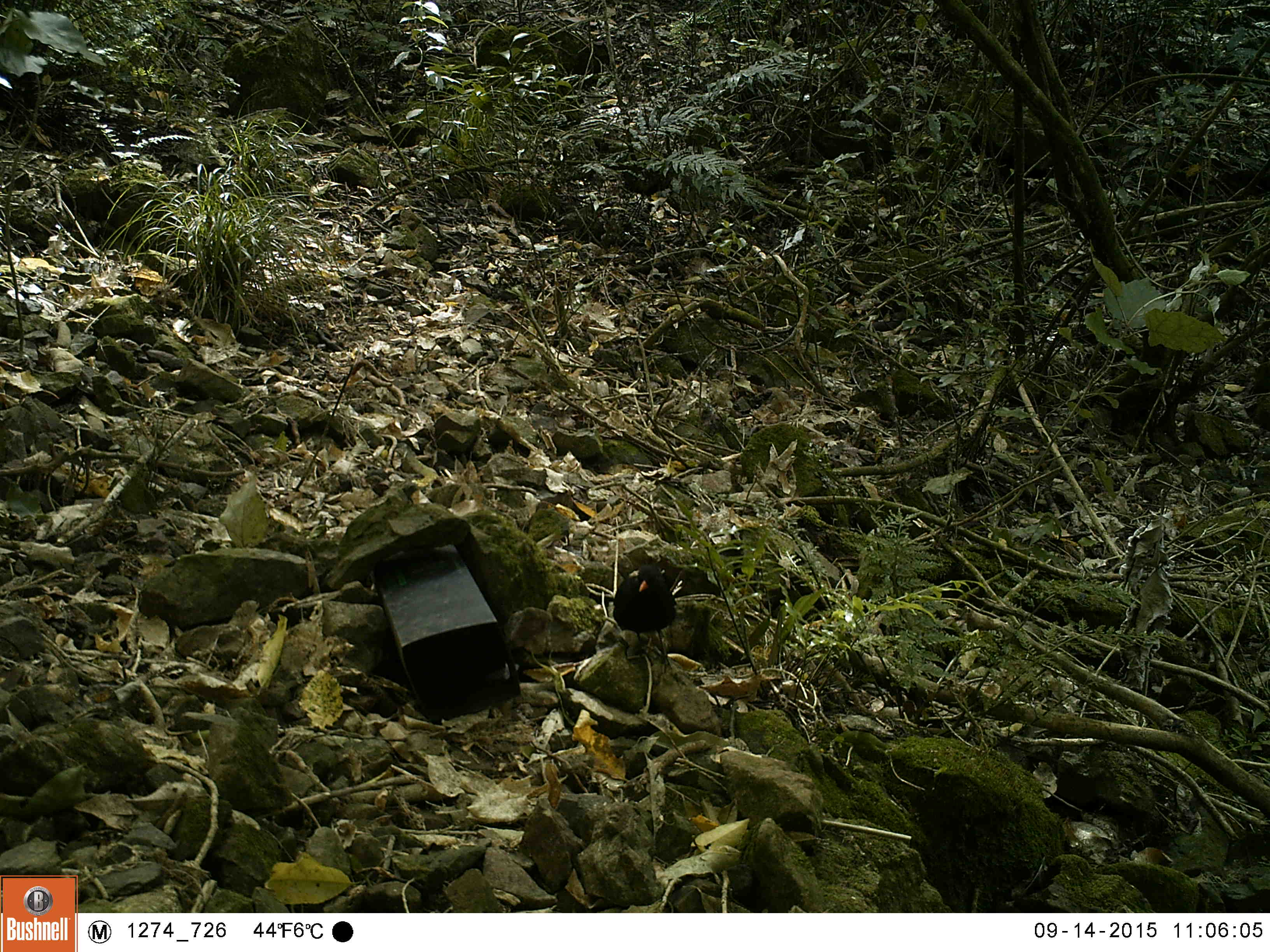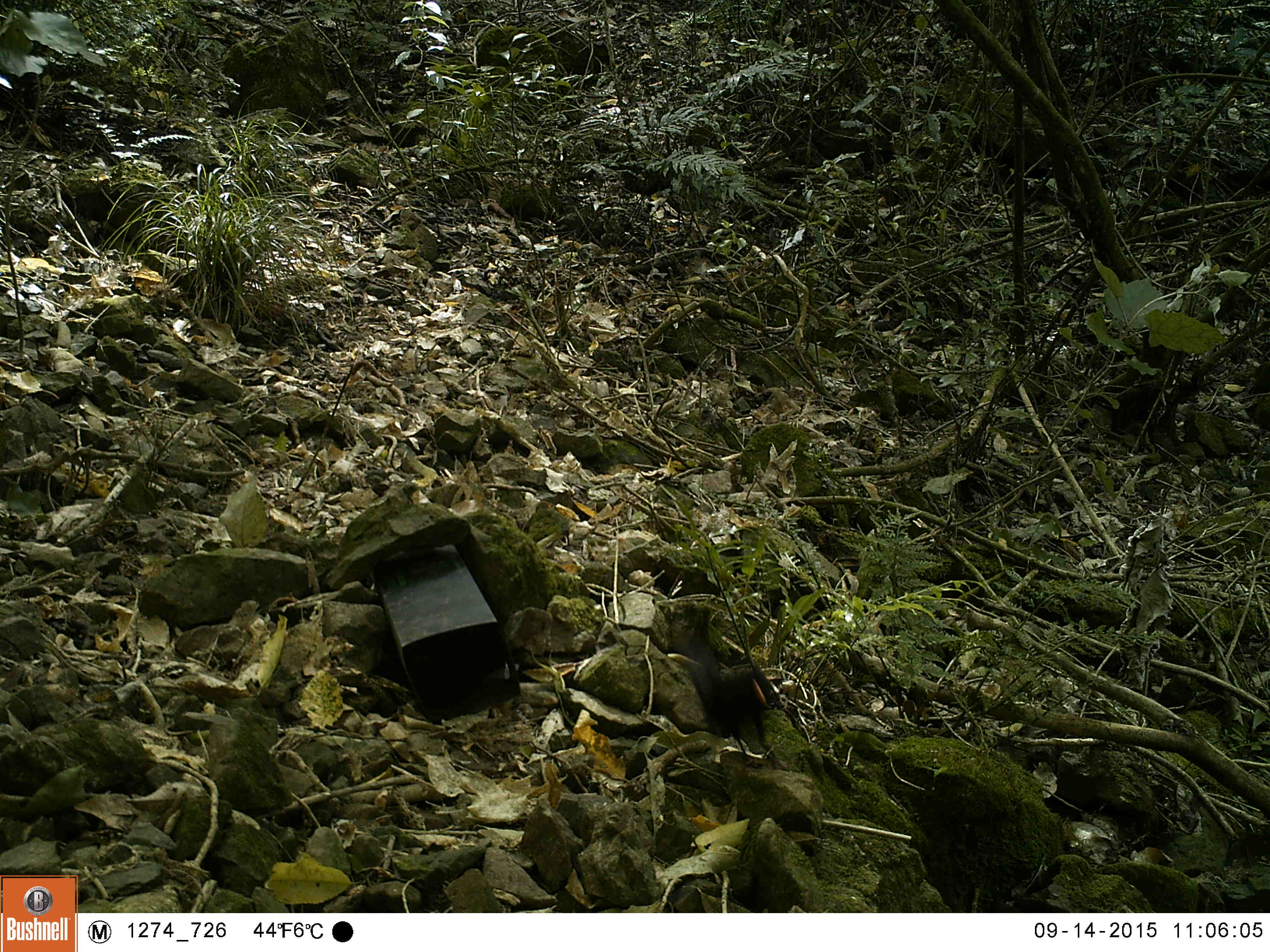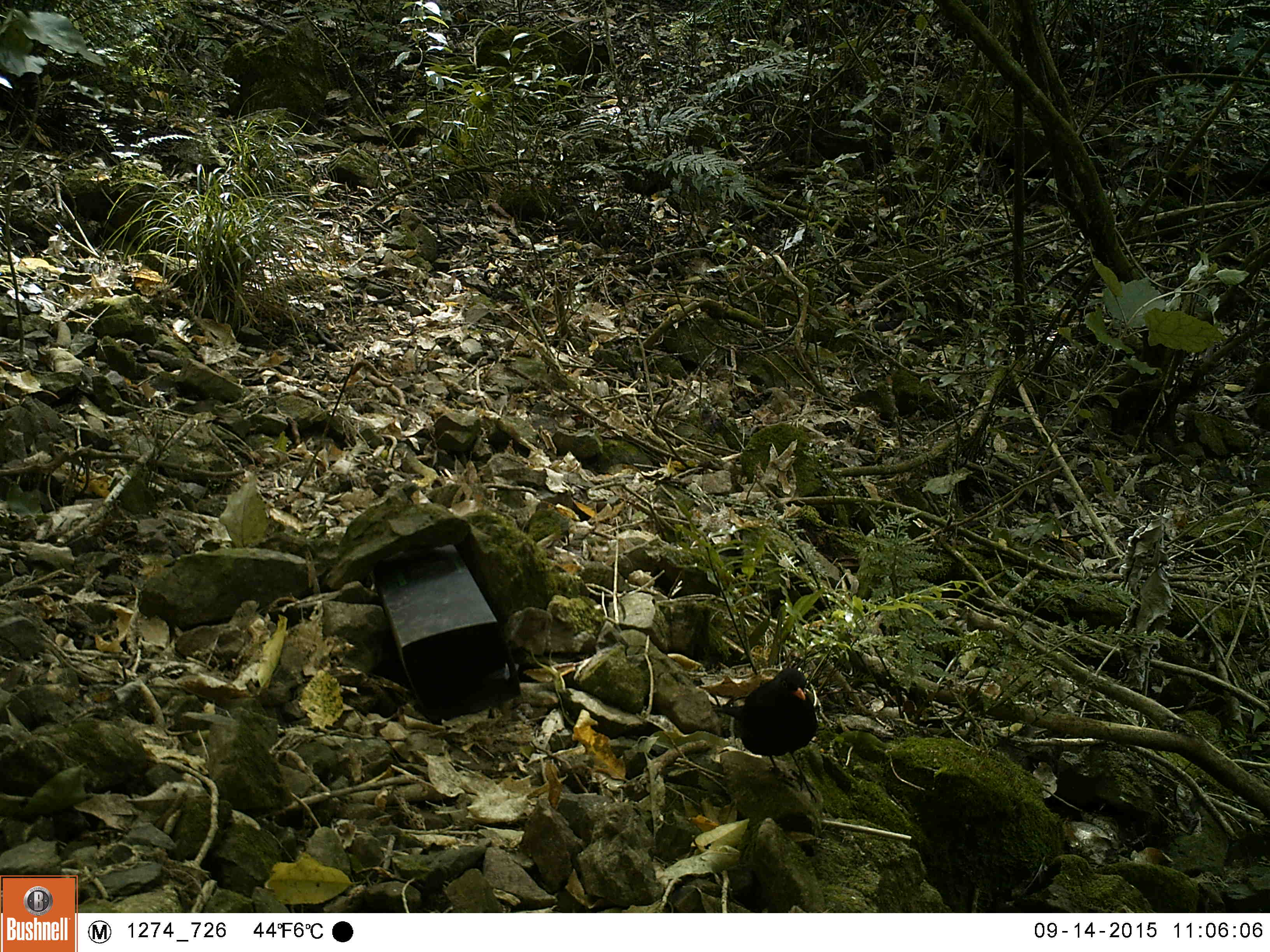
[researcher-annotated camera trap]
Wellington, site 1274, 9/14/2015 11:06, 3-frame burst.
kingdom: Animalia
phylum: Chordata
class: Aves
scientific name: Aves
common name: bird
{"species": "bird (Aves)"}